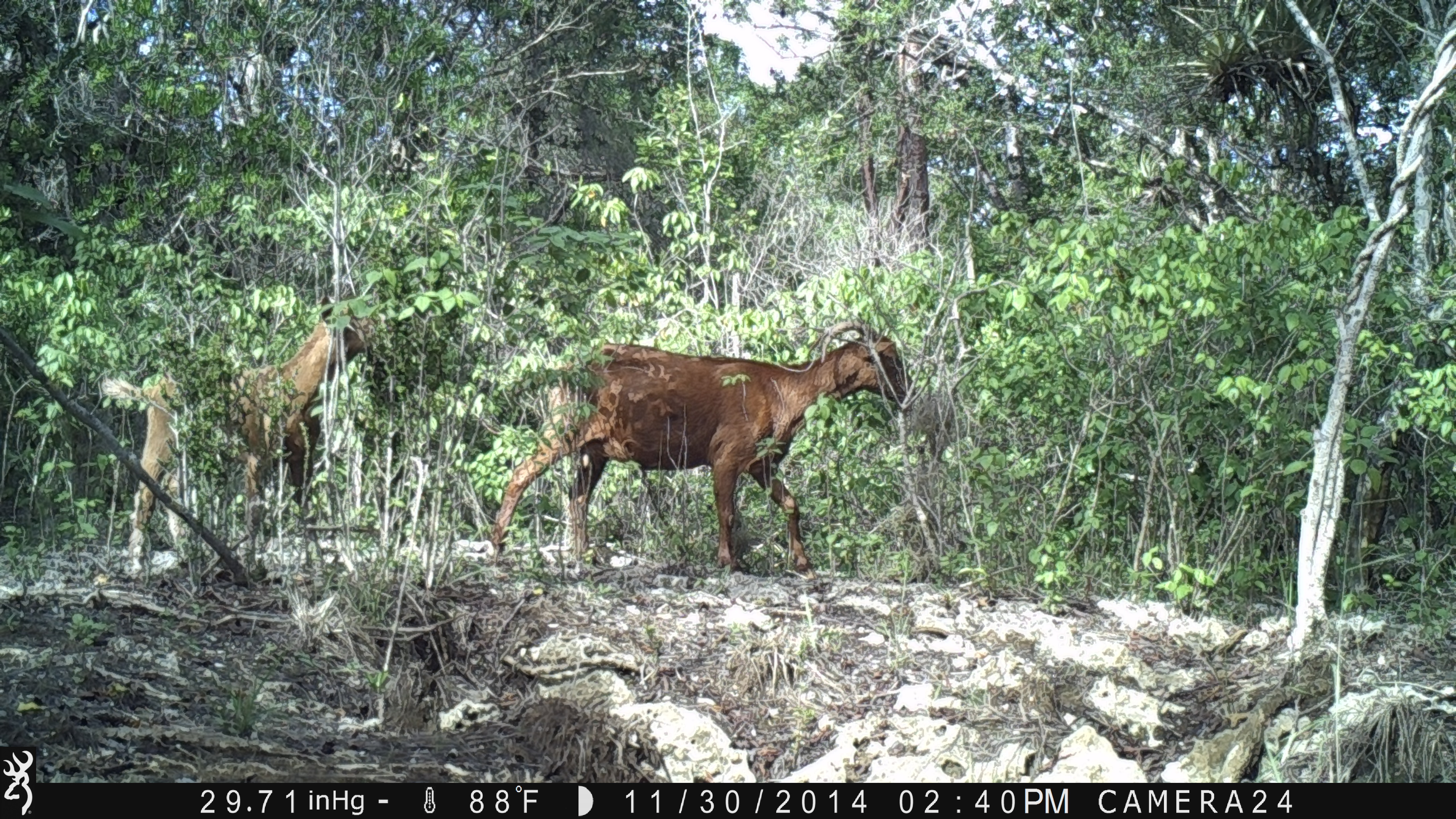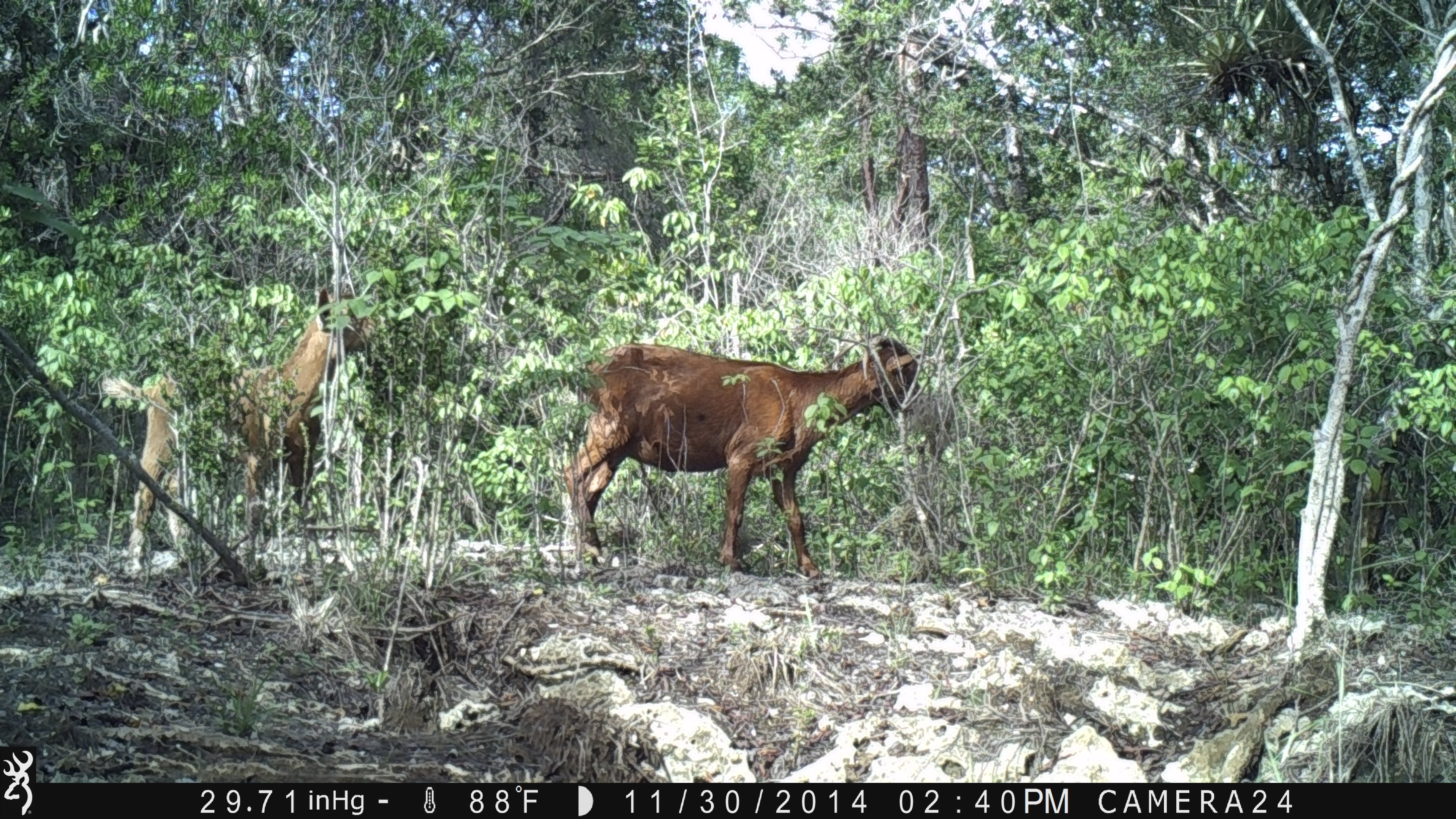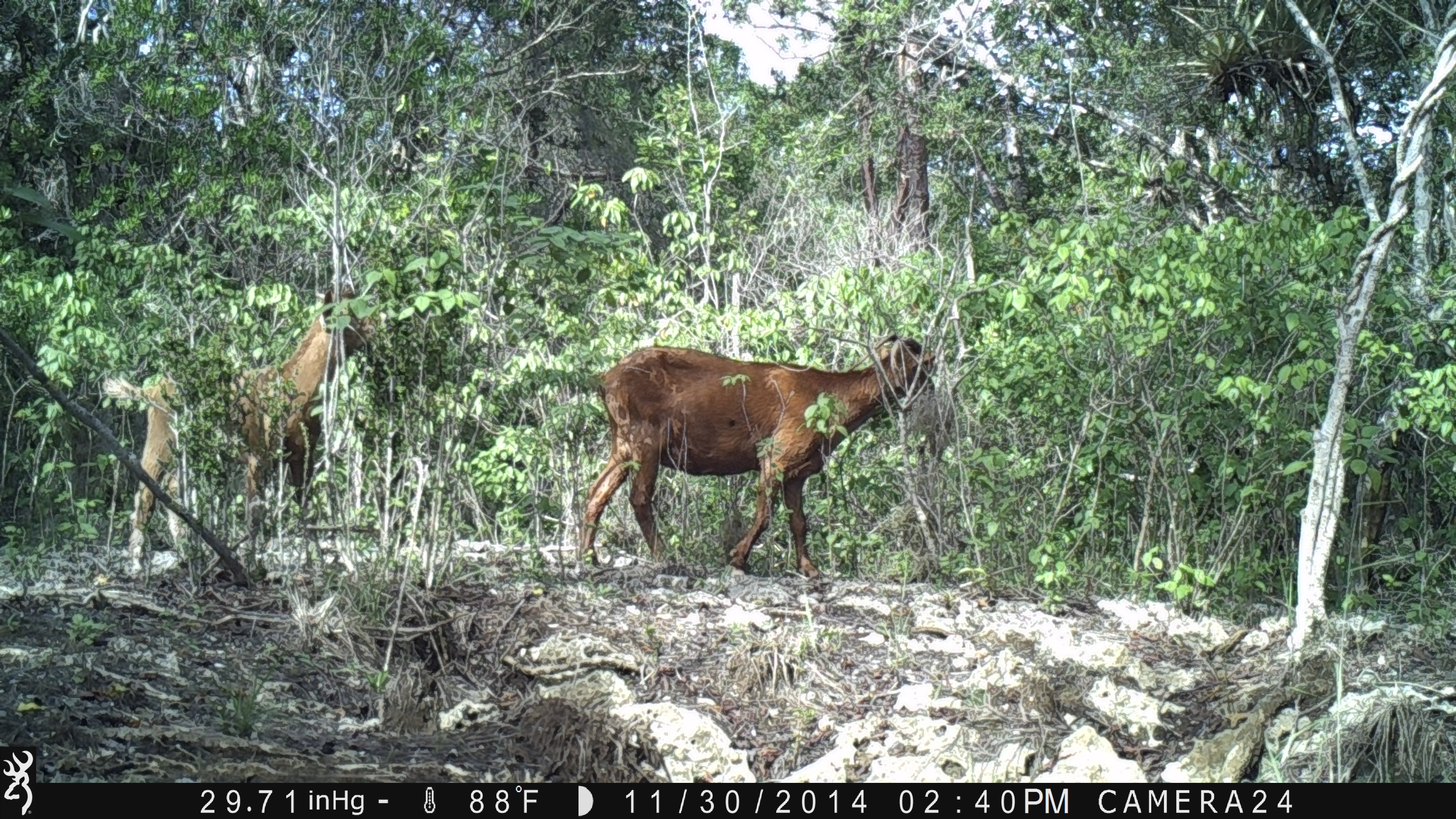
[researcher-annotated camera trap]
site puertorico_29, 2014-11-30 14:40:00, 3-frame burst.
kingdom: Animalia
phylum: Chordata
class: Mammalia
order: Artiodactyla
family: Bovidae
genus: Capra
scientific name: Capra hircus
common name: goat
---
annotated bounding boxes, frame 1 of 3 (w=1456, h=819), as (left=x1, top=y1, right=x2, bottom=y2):
goat: (left=479, top=319, right=911, bottom=576); (left=105, top=293, right=384, bottom=559)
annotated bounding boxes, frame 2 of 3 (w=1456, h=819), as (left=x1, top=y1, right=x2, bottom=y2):
goat: (left=555, top=331, right=920, bottom=580); (left=105, top=281, right=382, bottom=561)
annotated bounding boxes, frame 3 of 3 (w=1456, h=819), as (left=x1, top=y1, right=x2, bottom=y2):
goat: (left=571, top=331, right=944, bottom=580); (left=102, top=278, right=388, bottom=555)